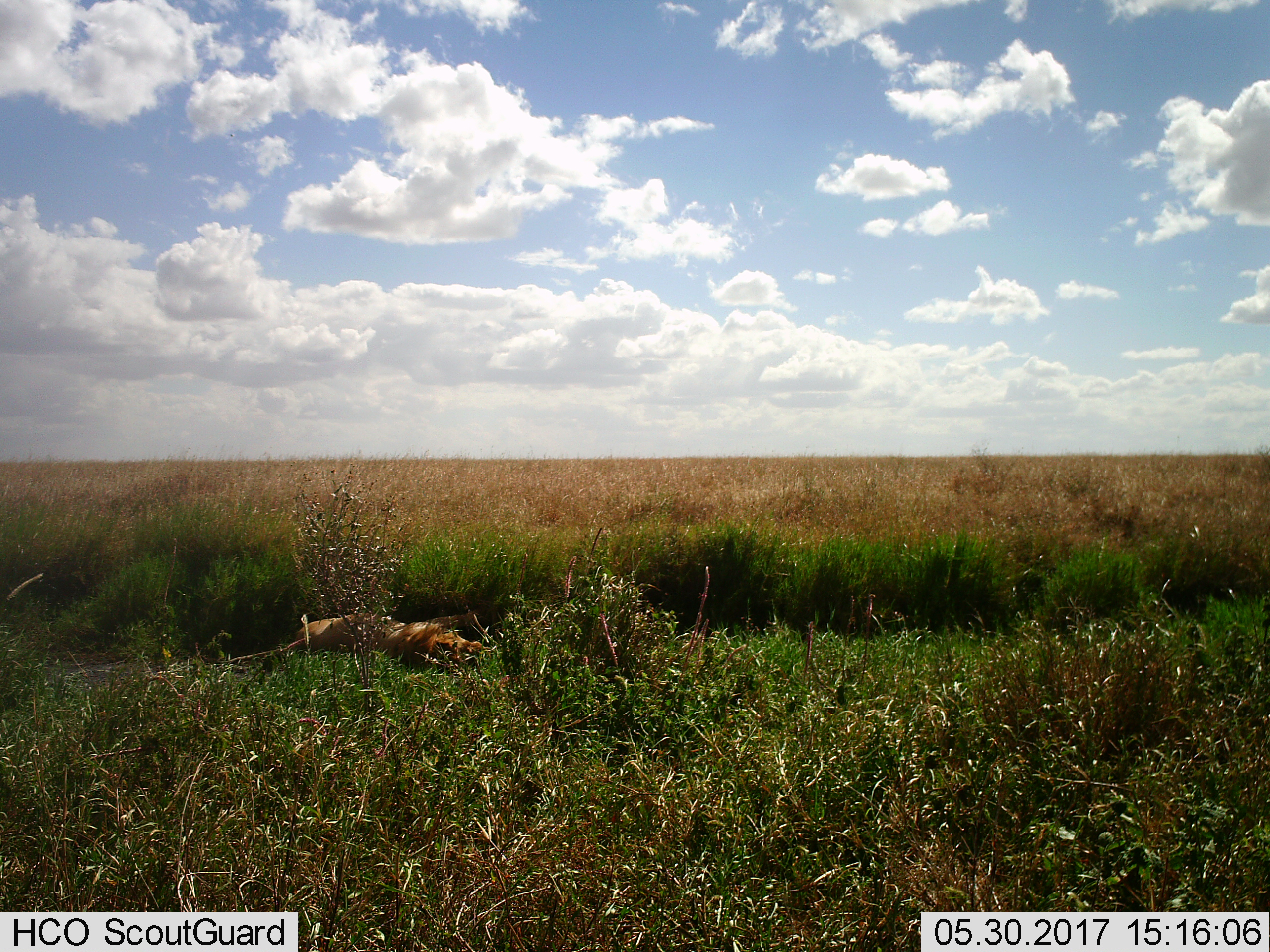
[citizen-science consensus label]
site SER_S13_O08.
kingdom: Animalia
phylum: Chordata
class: Mammalia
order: Carnivora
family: Felidae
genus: Panthera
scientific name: Panthera leo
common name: lion male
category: lionmale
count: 1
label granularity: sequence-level